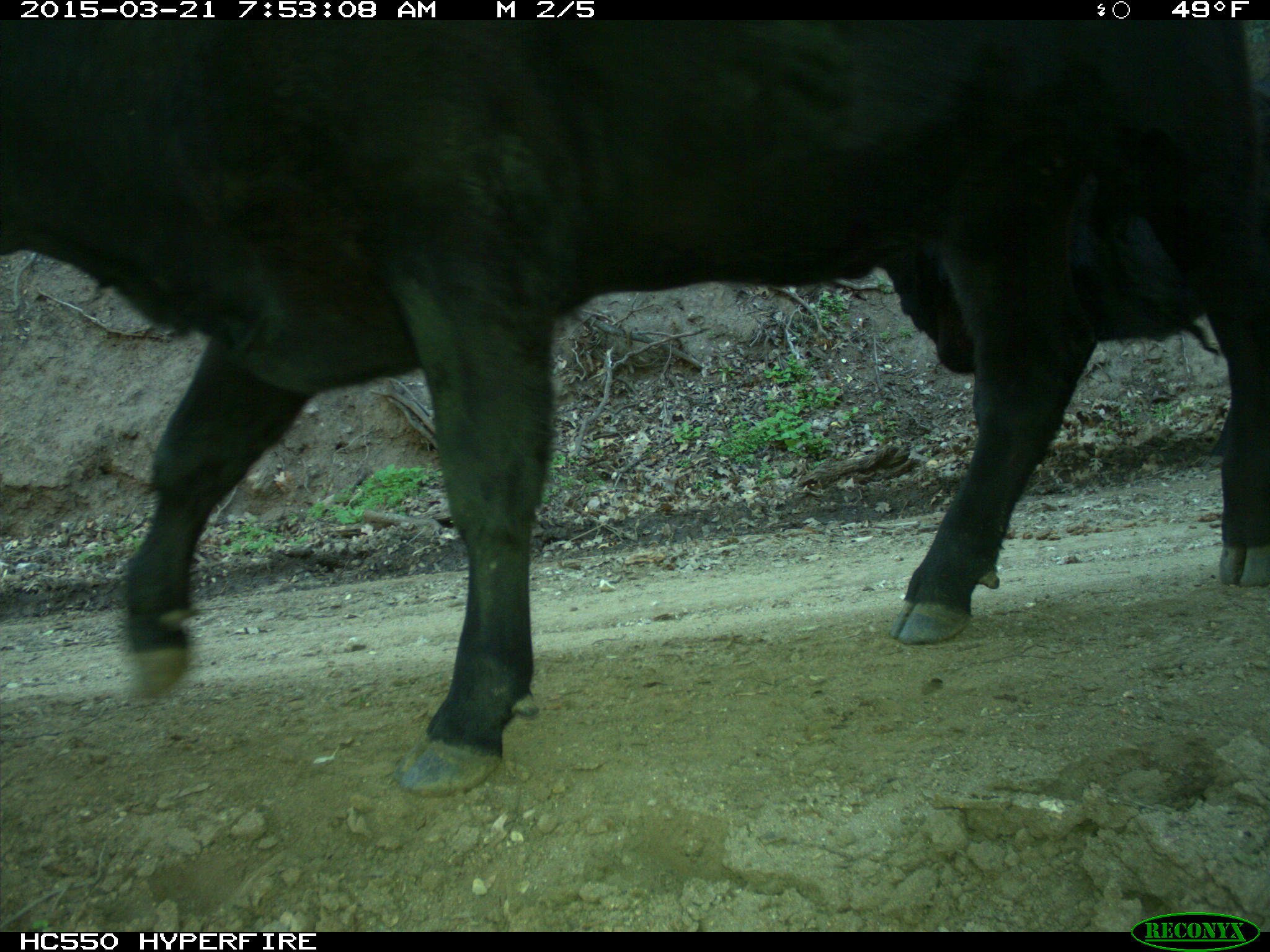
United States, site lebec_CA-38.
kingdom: Animalia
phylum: Chordata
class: Mammalia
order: Artiodactyla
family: Bovidae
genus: Bos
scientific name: Bos taurus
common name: domestic cow